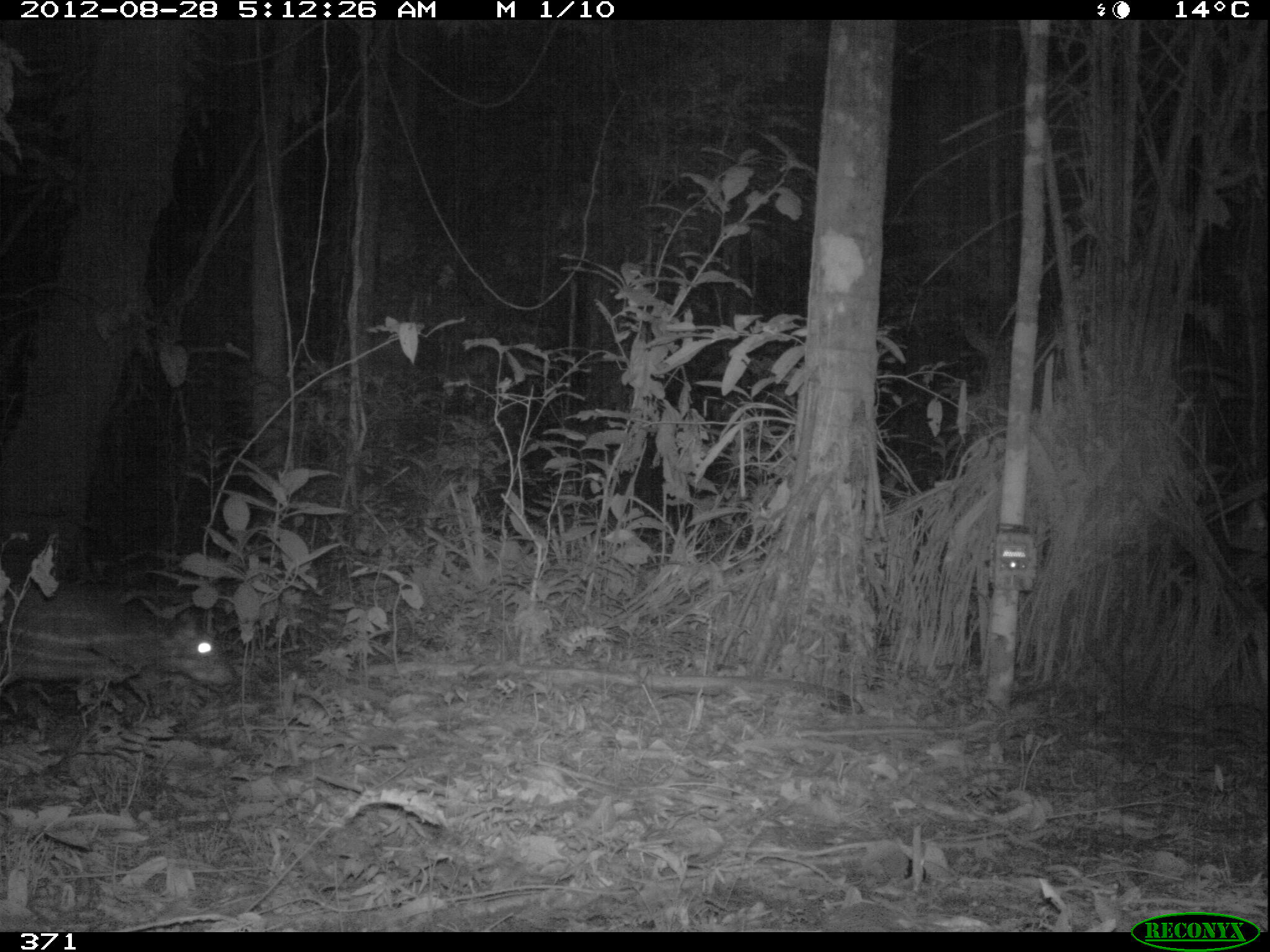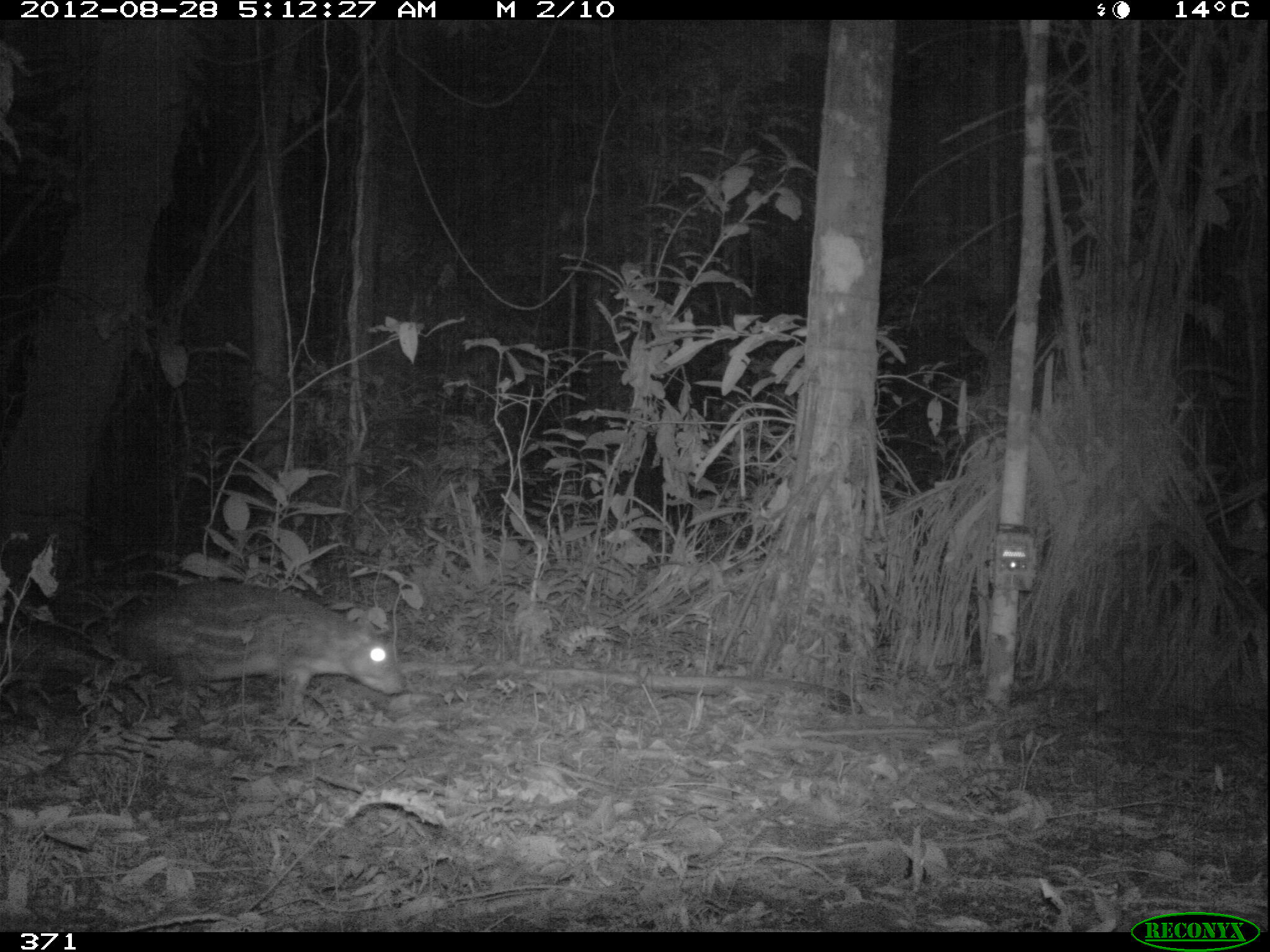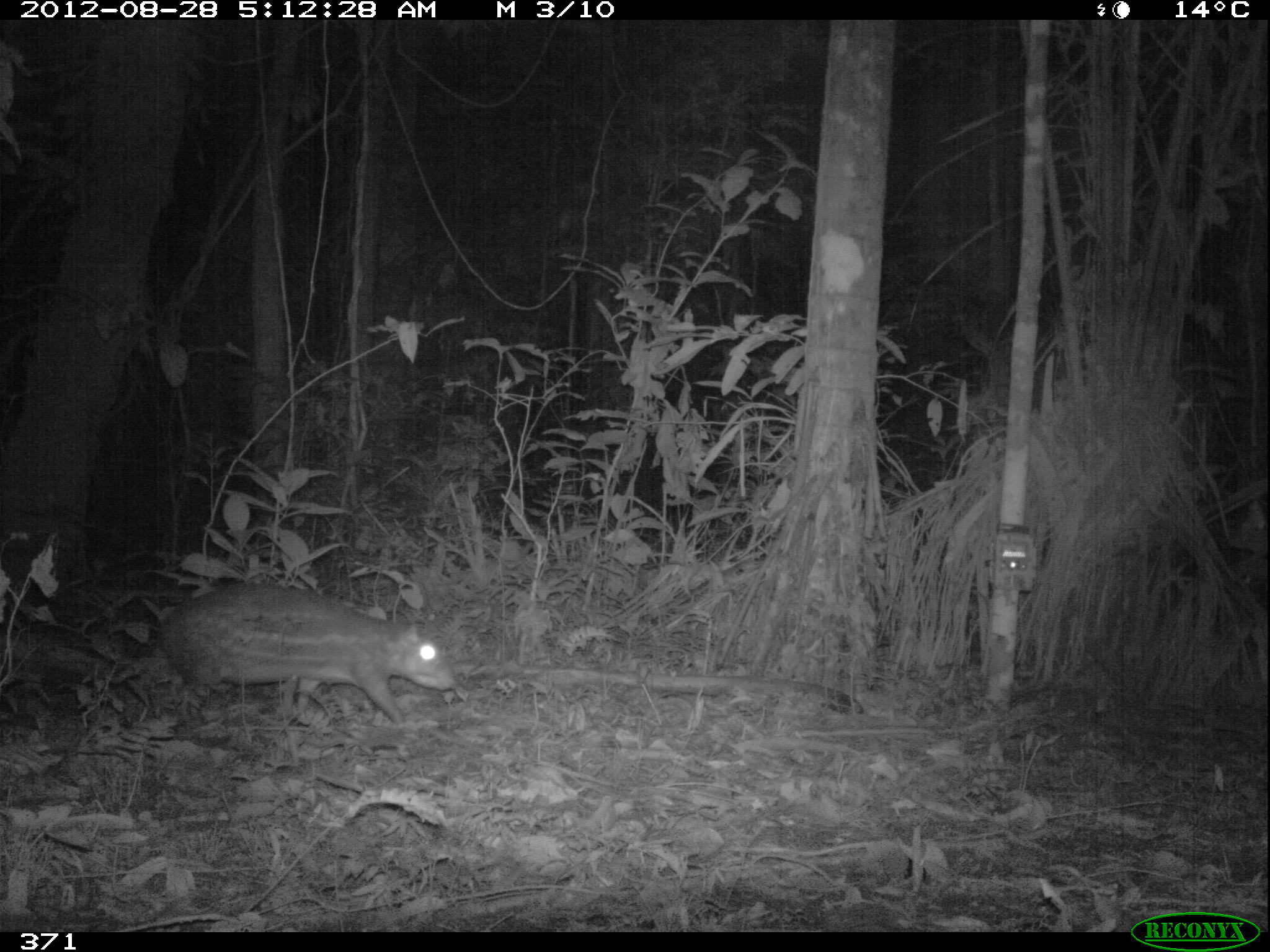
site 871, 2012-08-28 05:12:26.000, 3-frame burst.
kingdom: Animalia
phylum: Chordata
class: Mammalia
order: Rodentia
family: Cuniculidae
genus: Cuniculus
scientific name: Cuniculus paca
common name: spotted paca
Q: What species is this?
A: Cuniculus paca (spotted paca).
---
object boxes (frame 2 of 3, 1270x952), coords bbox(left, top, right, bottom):
cuniculus paca: bbox(111, 577, 410, 723)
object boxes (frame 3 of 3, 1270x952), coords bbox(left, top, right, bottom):
cuniculus paca: bbox(154, 580, 456, 729)